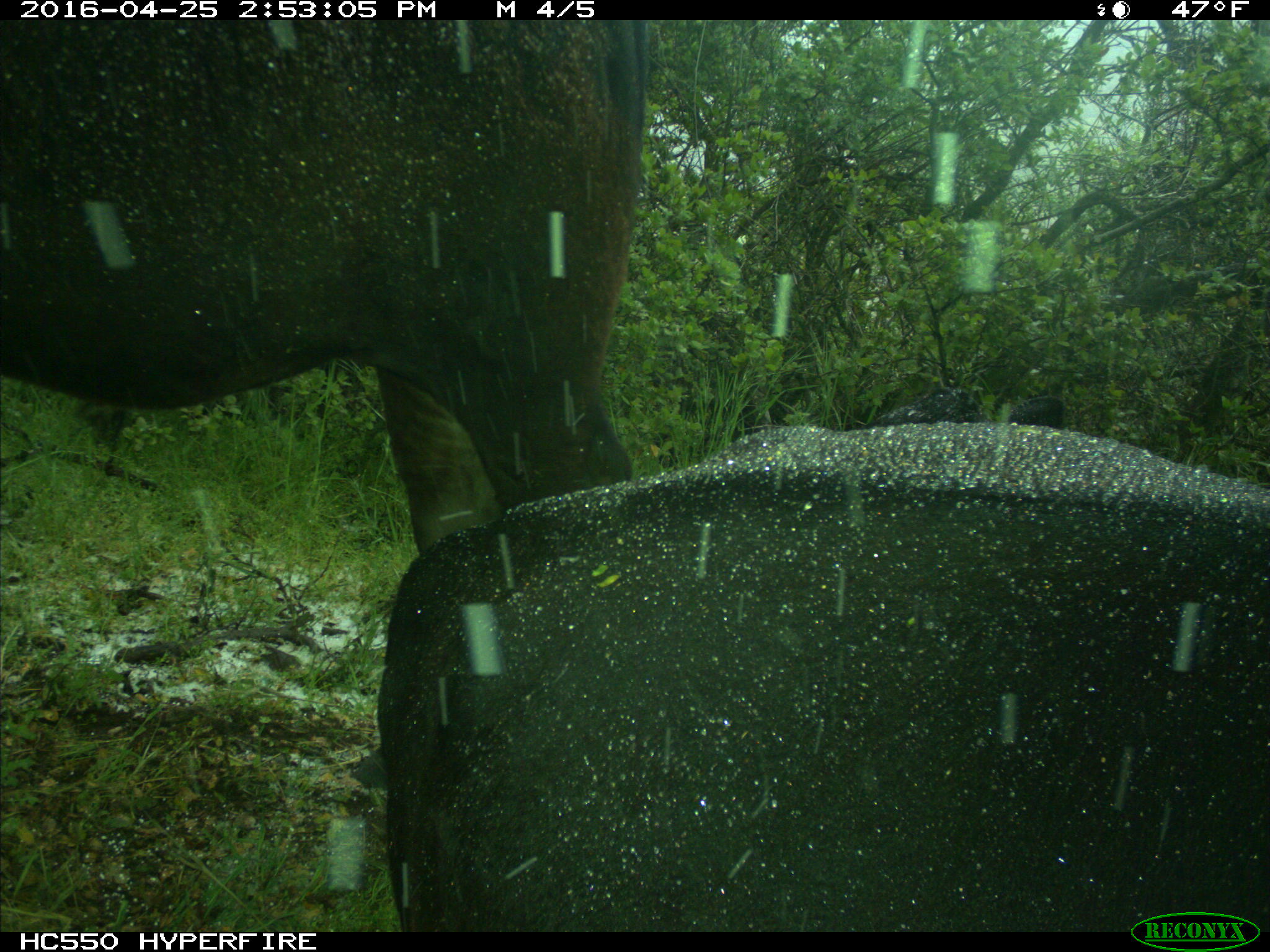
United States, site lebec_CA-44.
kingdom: Animalia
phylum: Chordata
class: Mammalia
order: Artiodactyla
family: Bovidae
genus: Bos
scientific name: Bos taurus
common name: domestic cow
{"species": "Bos taurus (domestic cow)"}